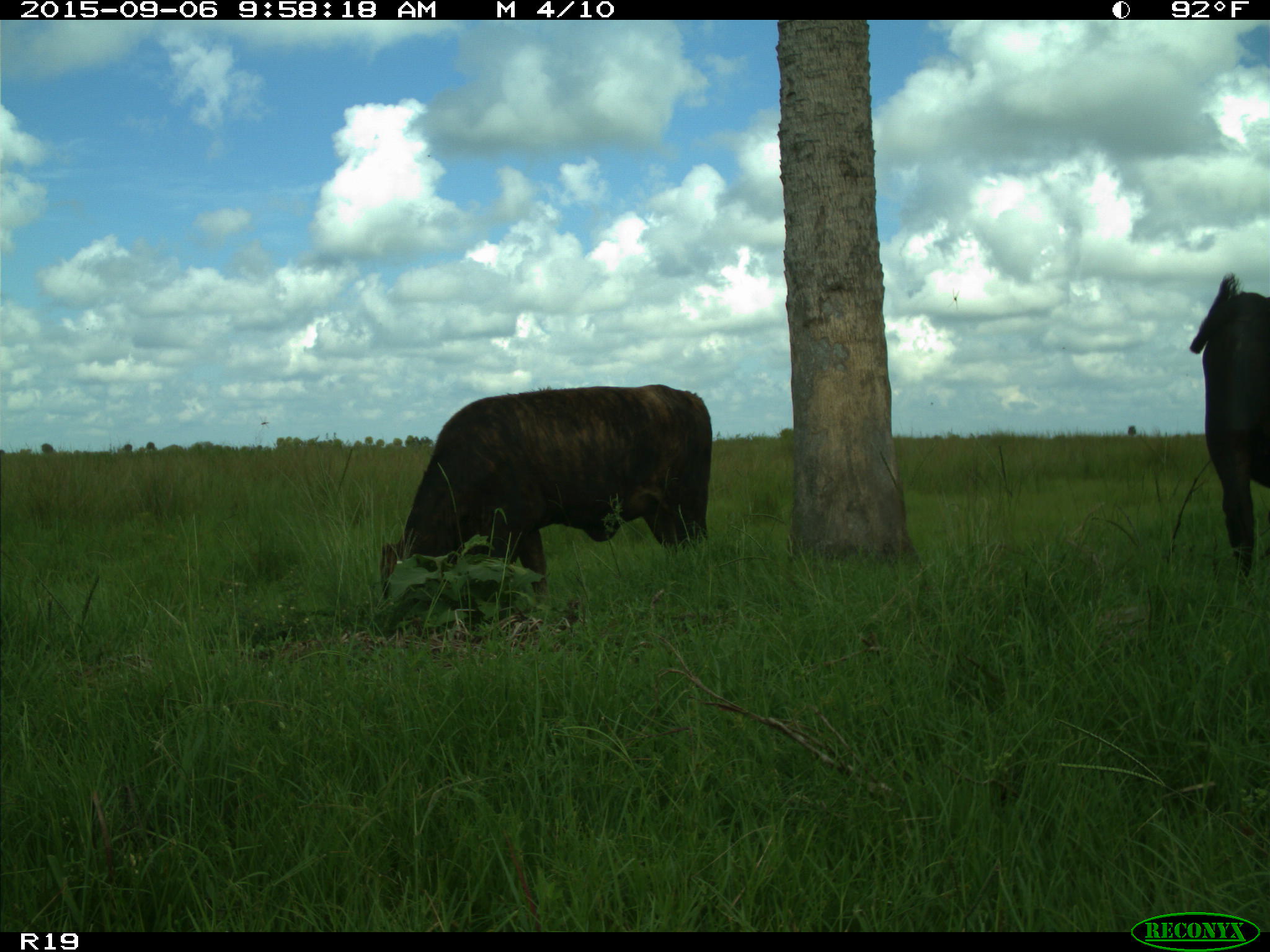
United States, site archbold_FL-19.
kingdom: Animalia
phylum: Chordata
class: Mammalia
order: Artiodactyla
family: Bovidae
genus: Bos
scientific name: Bos taurus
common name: domestic cow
Bos taurus (domestic cow).